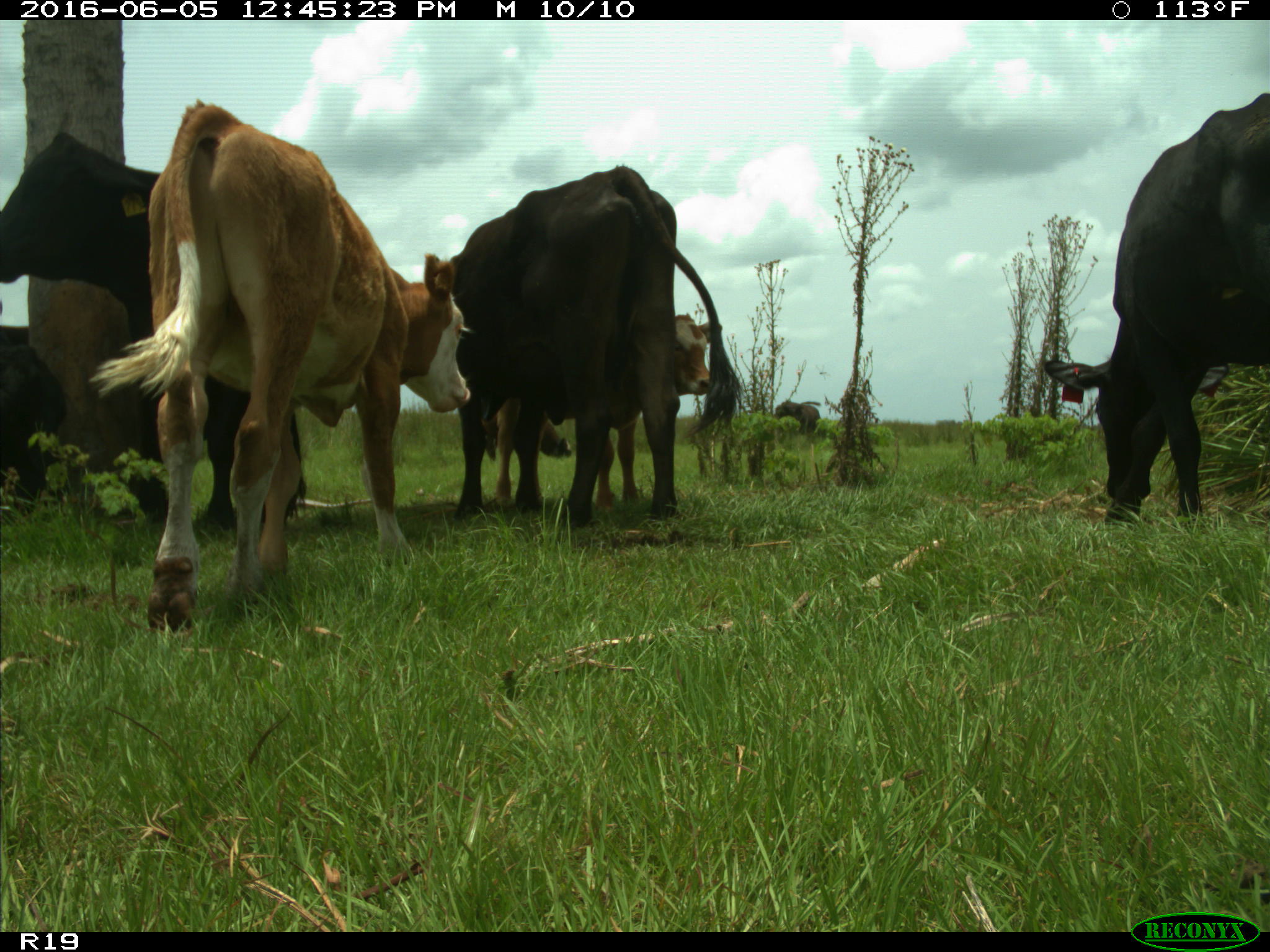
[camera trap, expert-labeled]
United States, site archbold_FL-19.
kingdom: Animalia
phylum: Chordata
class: Mammalia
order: Artiodactyla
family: Bovidae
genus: Bos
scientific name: Bos taurus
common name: domestic cow